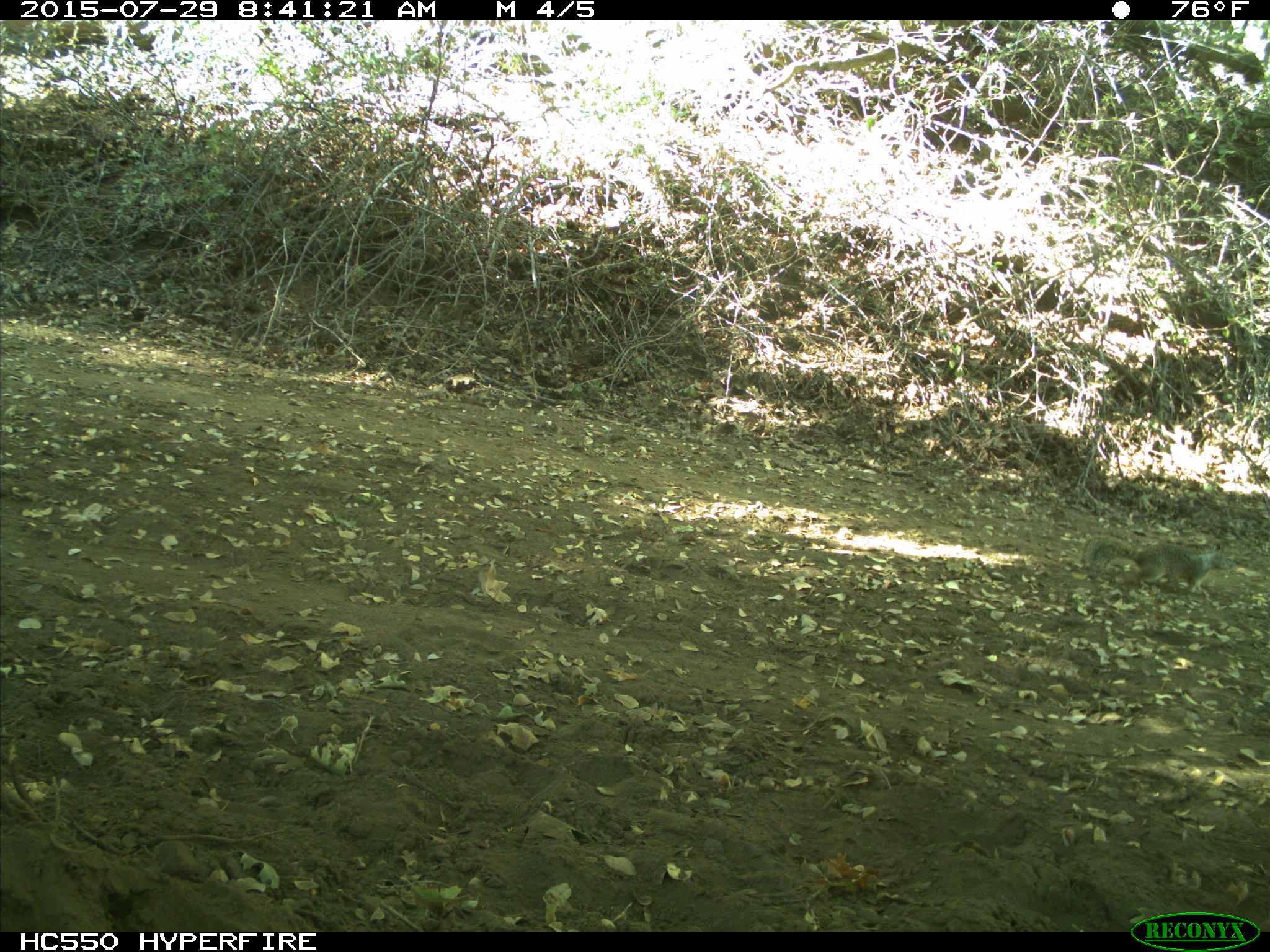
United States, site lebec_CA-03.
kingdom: Animalia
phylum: Chordata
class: Mammalia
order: Rodentia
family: Sciuridae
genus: Otospermophilus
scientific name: Otospermophilus beecheyi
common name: california ground squirrel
Otospermophilus beecheyi (california ground squirrel).